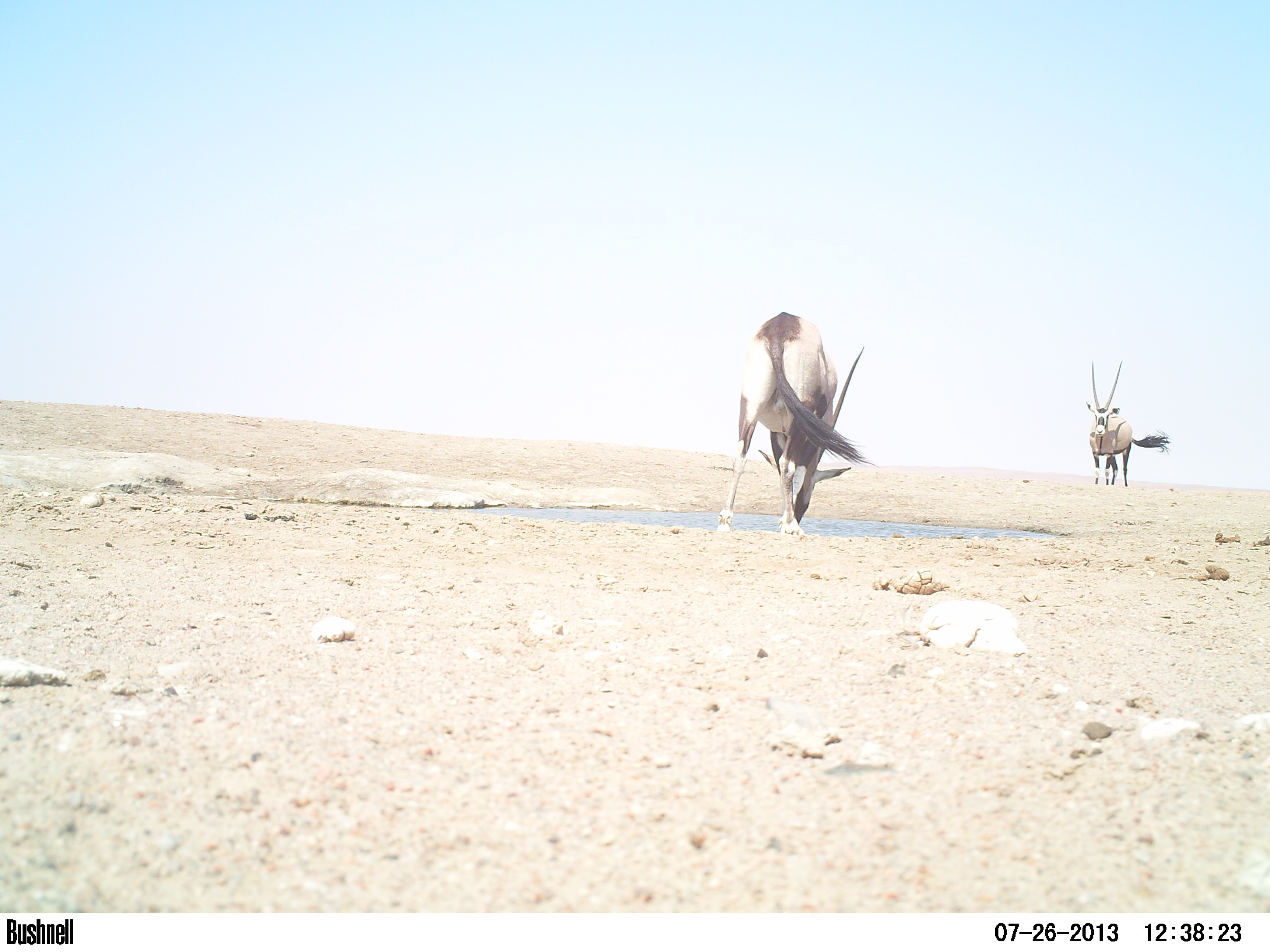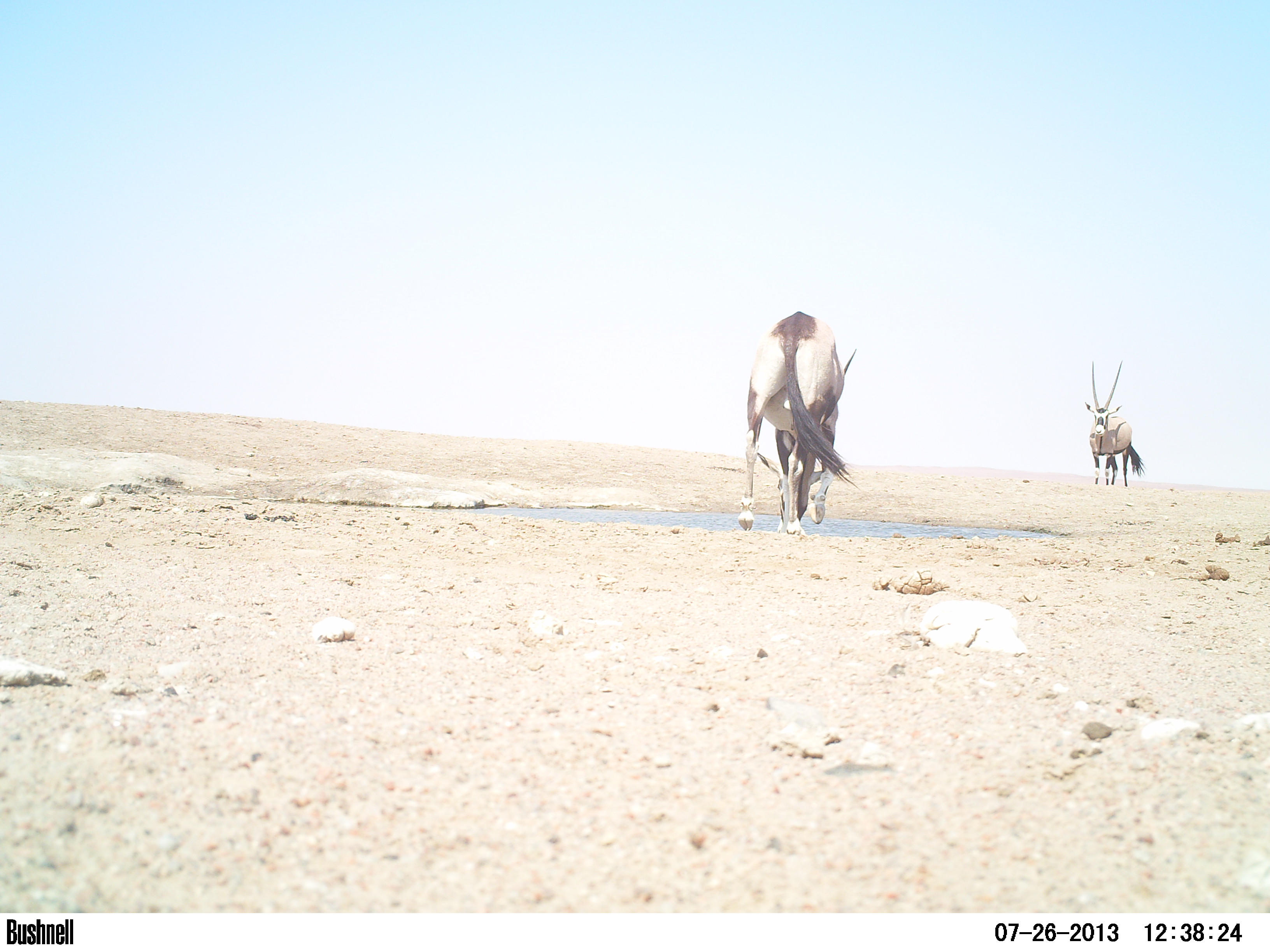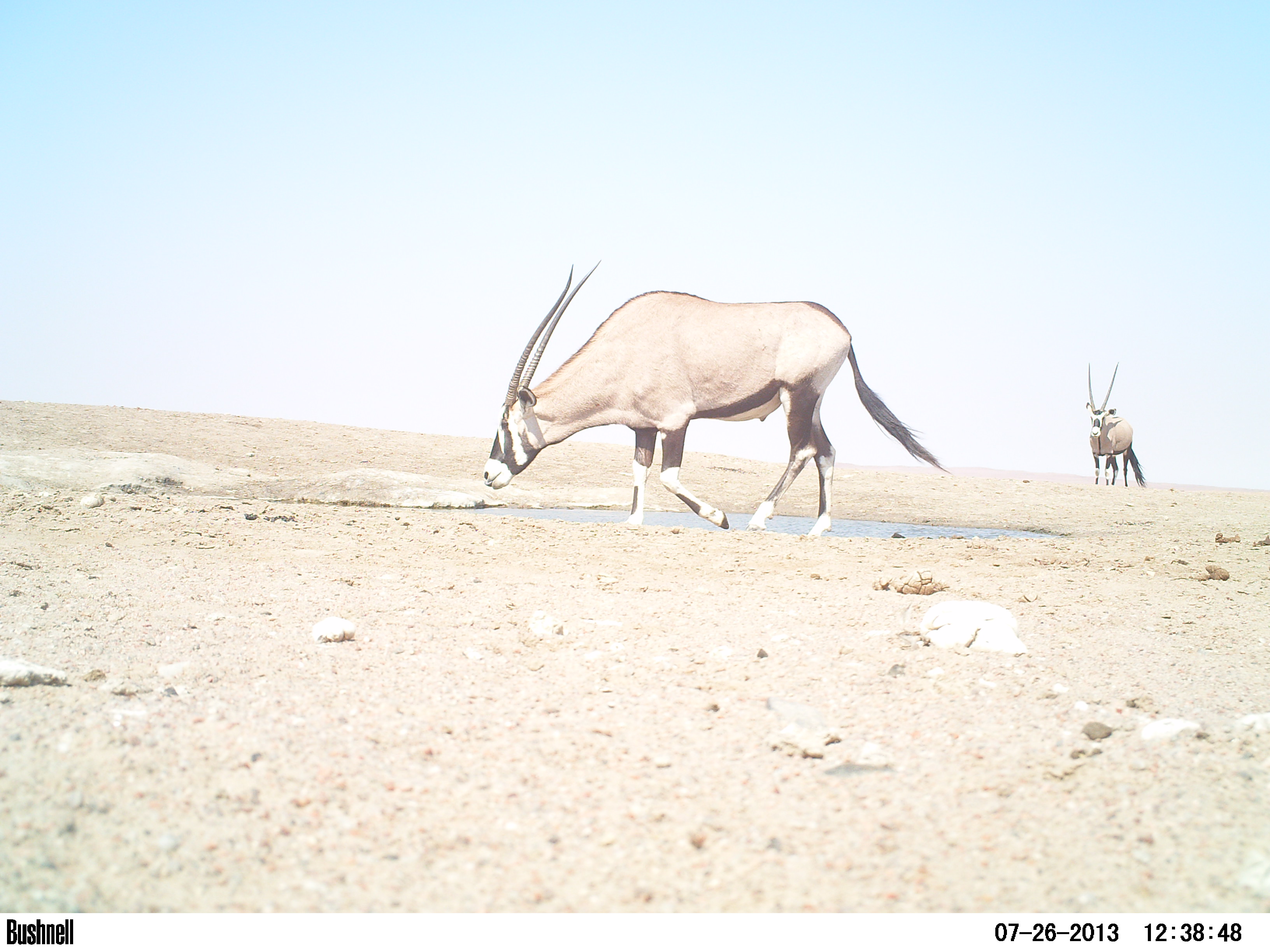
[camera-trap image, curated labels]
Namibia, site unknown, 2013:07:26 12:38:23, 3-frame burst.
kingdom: Animalia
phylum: Chordata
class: Mammalia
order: Artiodactyla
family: Bovidae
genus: Oryx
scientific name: Oryx gazella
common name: gemsbok